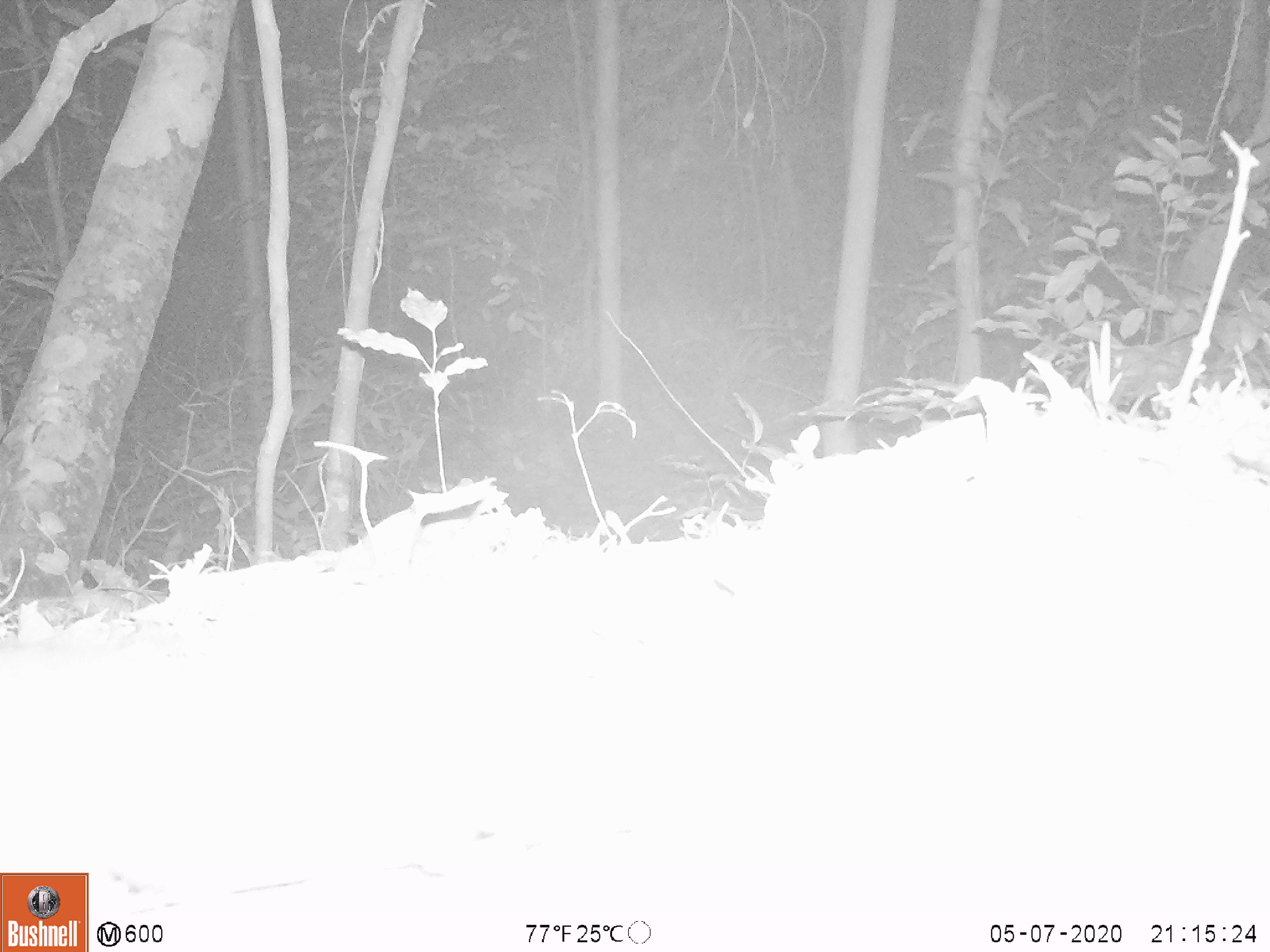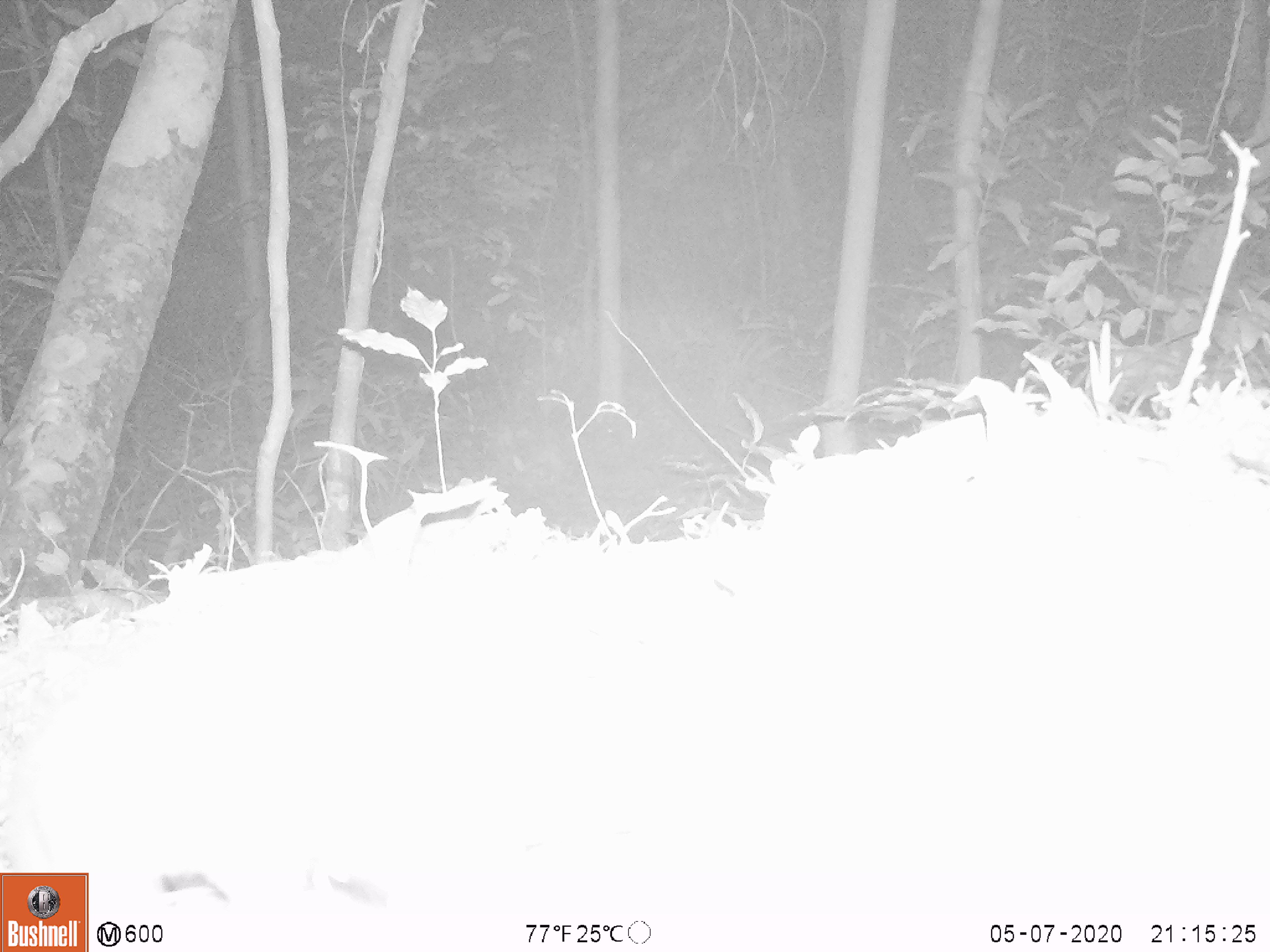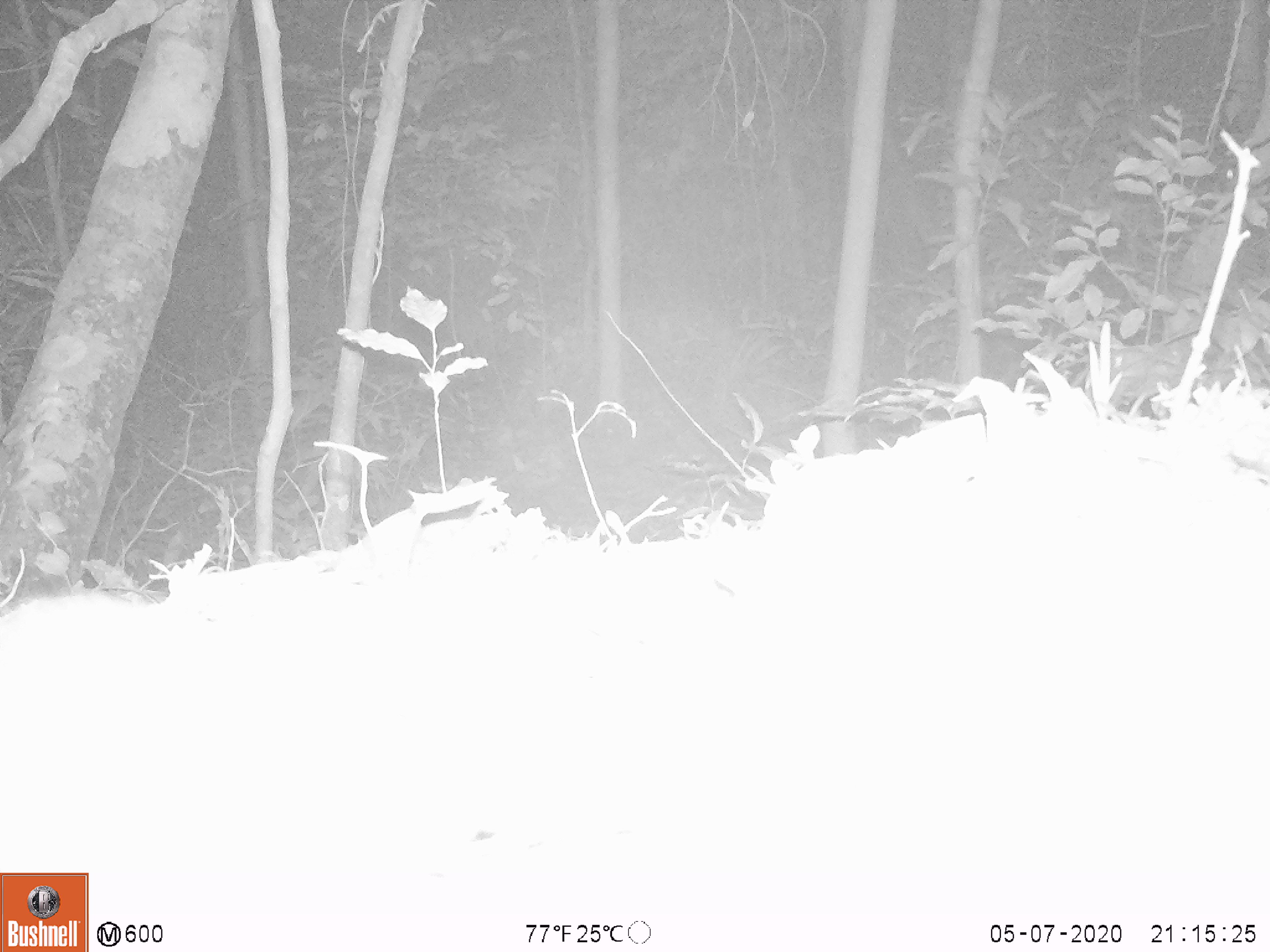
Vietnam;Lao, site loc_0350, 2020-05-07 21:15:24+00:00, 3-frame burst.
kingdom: Animalia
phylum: Chordata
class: Mammalia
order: Carnivora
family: Mustelidae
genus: Melogale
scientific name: Melogale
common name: ferret badger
Ferret badger (Melogale). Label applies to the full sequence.